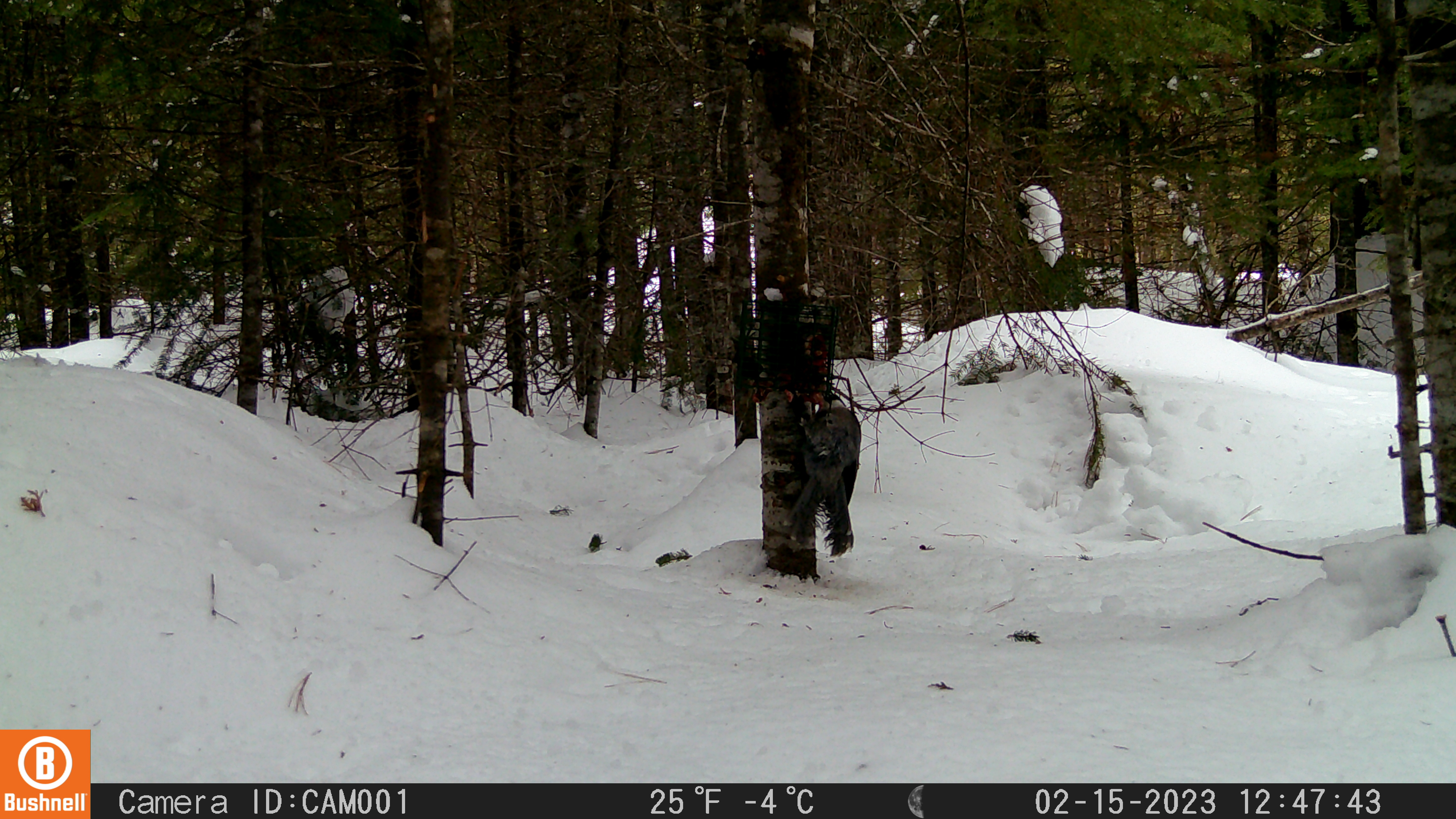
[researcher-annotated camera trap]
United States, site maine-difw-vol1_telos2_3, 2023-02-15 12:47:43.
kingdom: Animalia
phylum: Chordata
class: Aves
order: Passeriformes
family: Corvidae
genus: Perisoreus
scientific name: Perisoreus canadensis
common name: canada jay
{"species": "canada jay (Perisoreus canadensis)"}